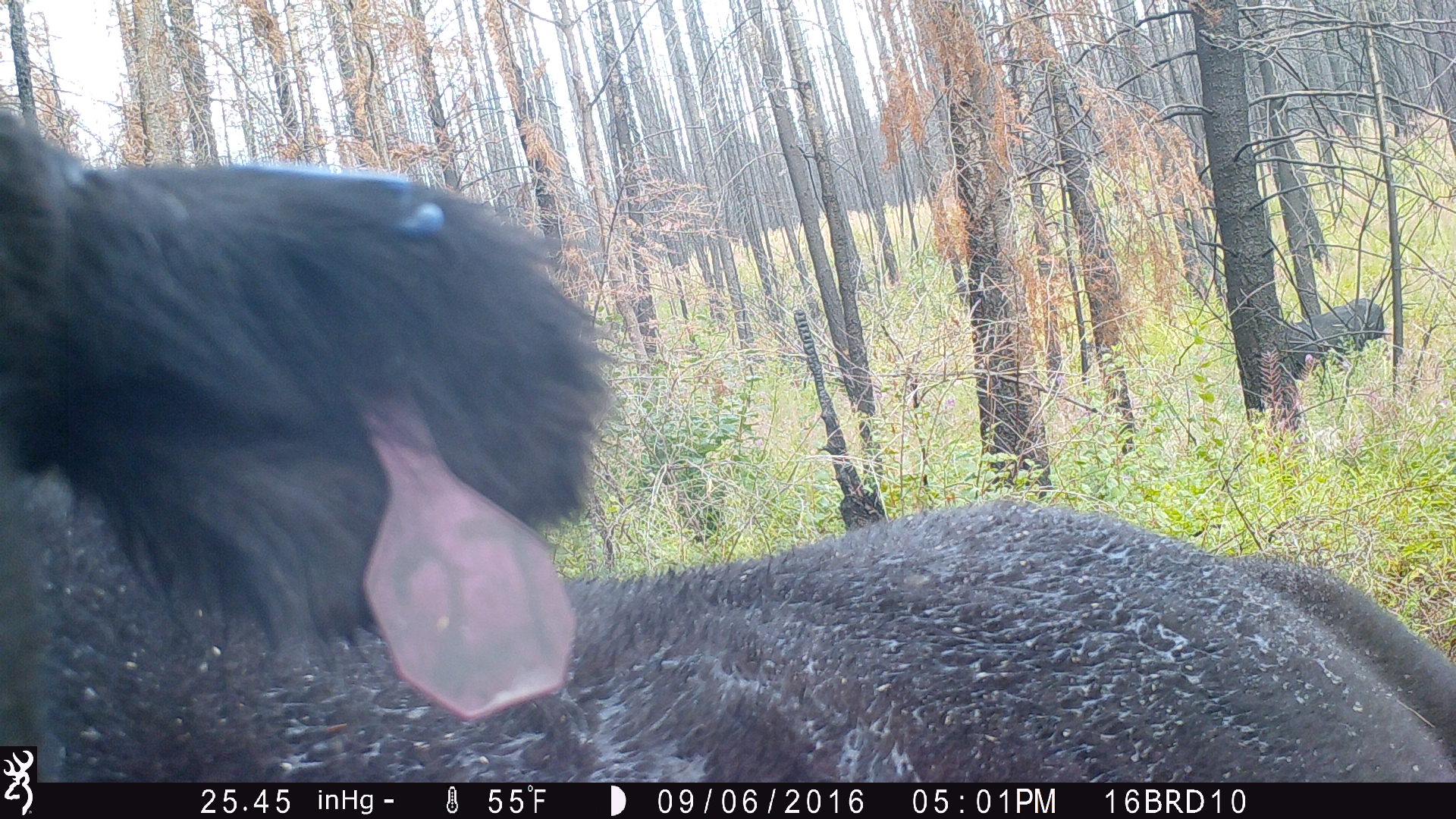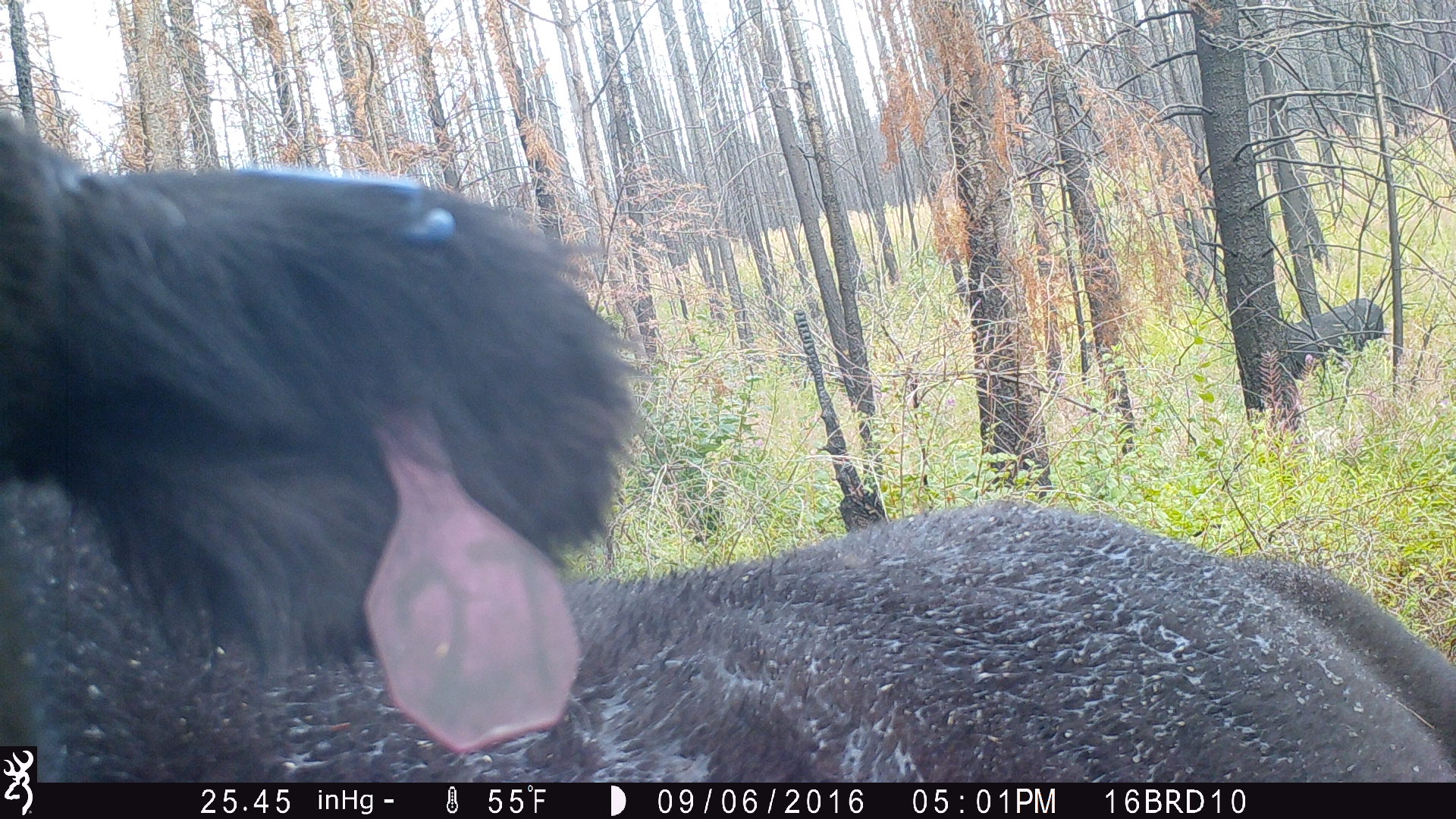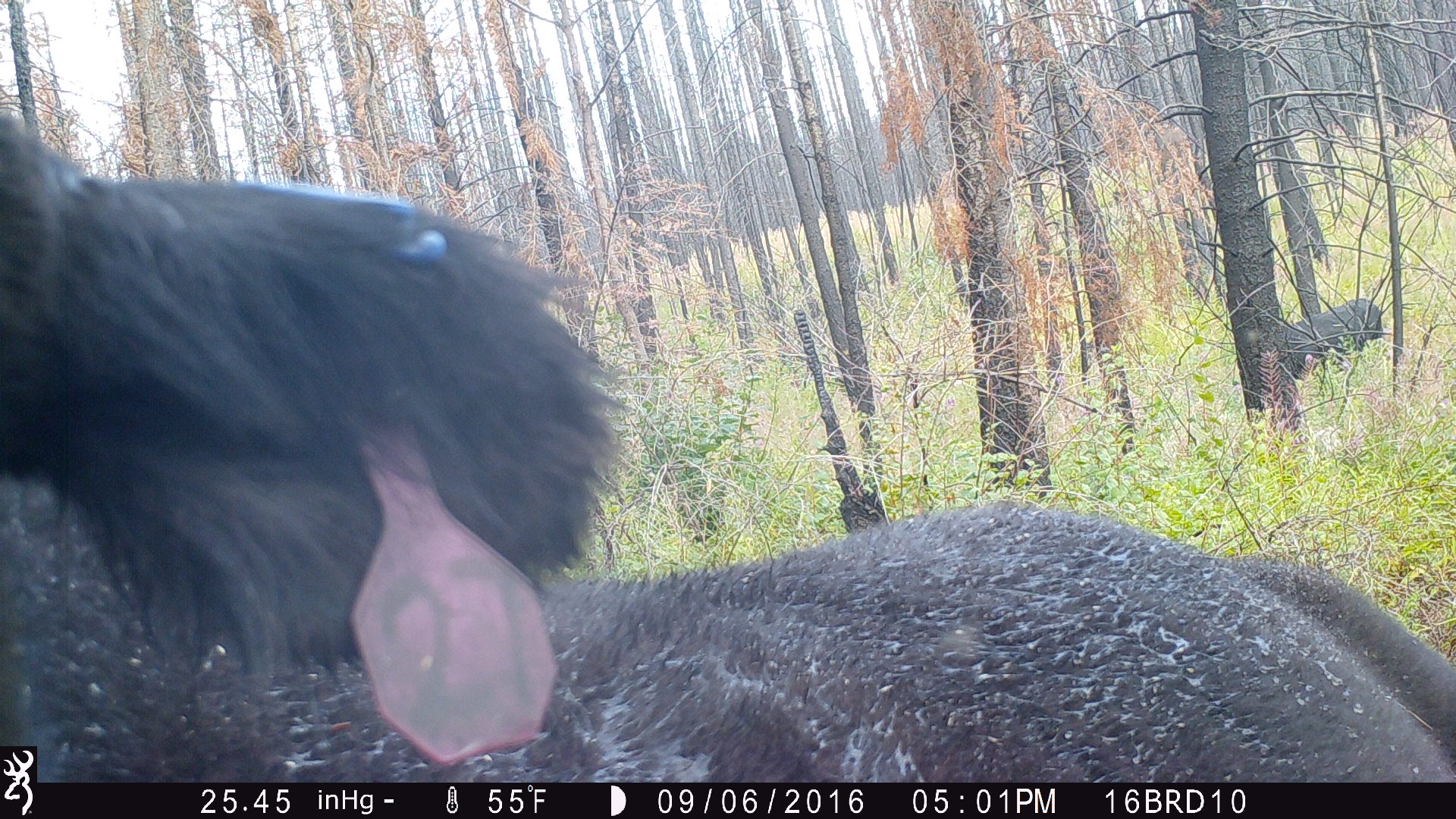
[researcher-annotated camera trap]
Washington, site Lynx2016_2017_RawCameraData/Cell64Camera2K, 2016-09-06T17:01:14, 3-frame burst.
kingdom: Animalia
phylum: Chordata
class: Mammalia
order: Artiodactyla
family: Bovidae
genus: Bos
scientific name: Bos taurus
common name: domestic cattle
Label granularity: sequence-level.